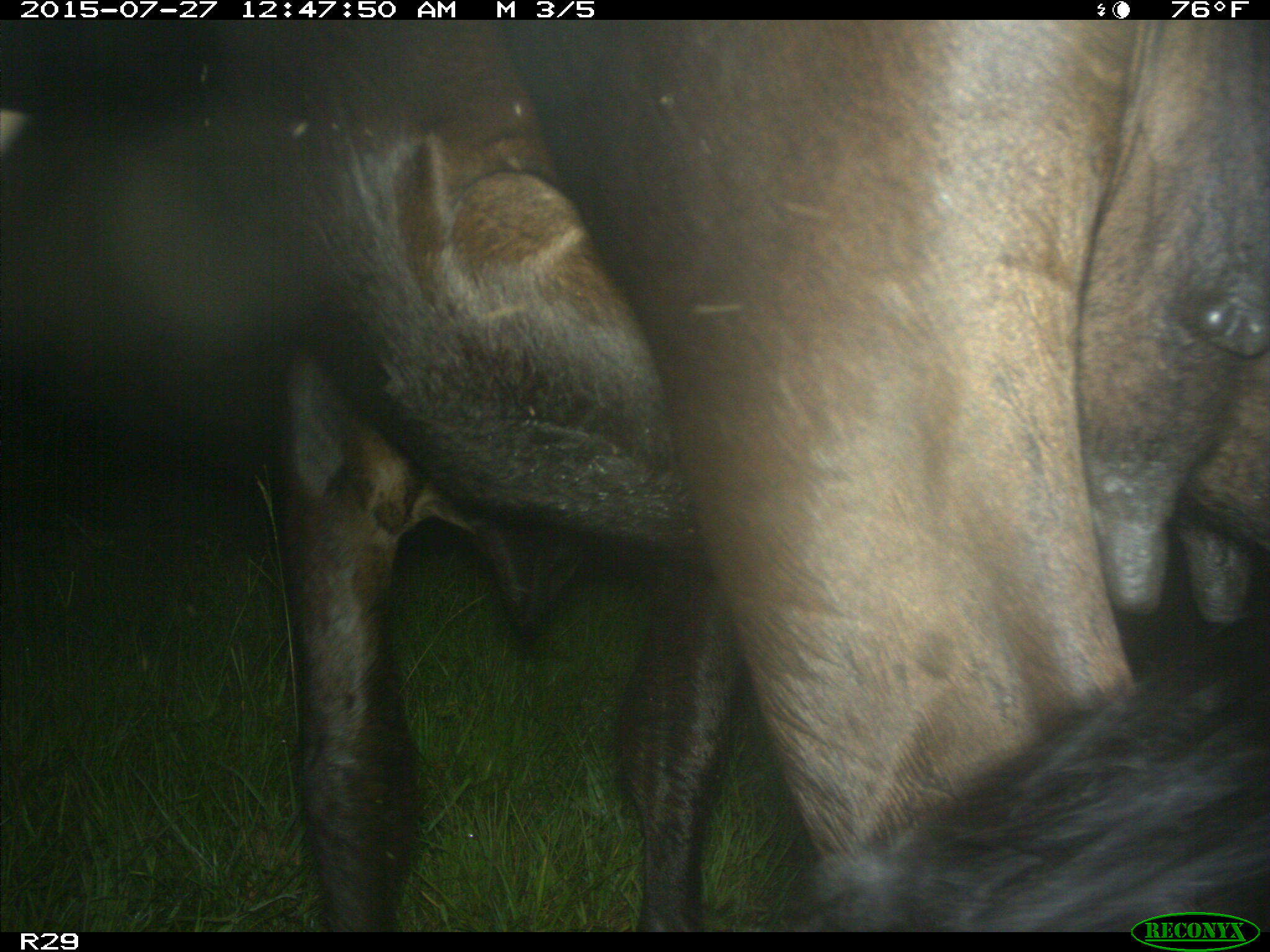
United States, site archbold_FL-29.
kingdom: Animalia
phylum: Chordata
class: Mammalia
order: Artiodactyla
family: Bovidae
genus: Bos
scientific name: Bos taurus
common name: domestic cow